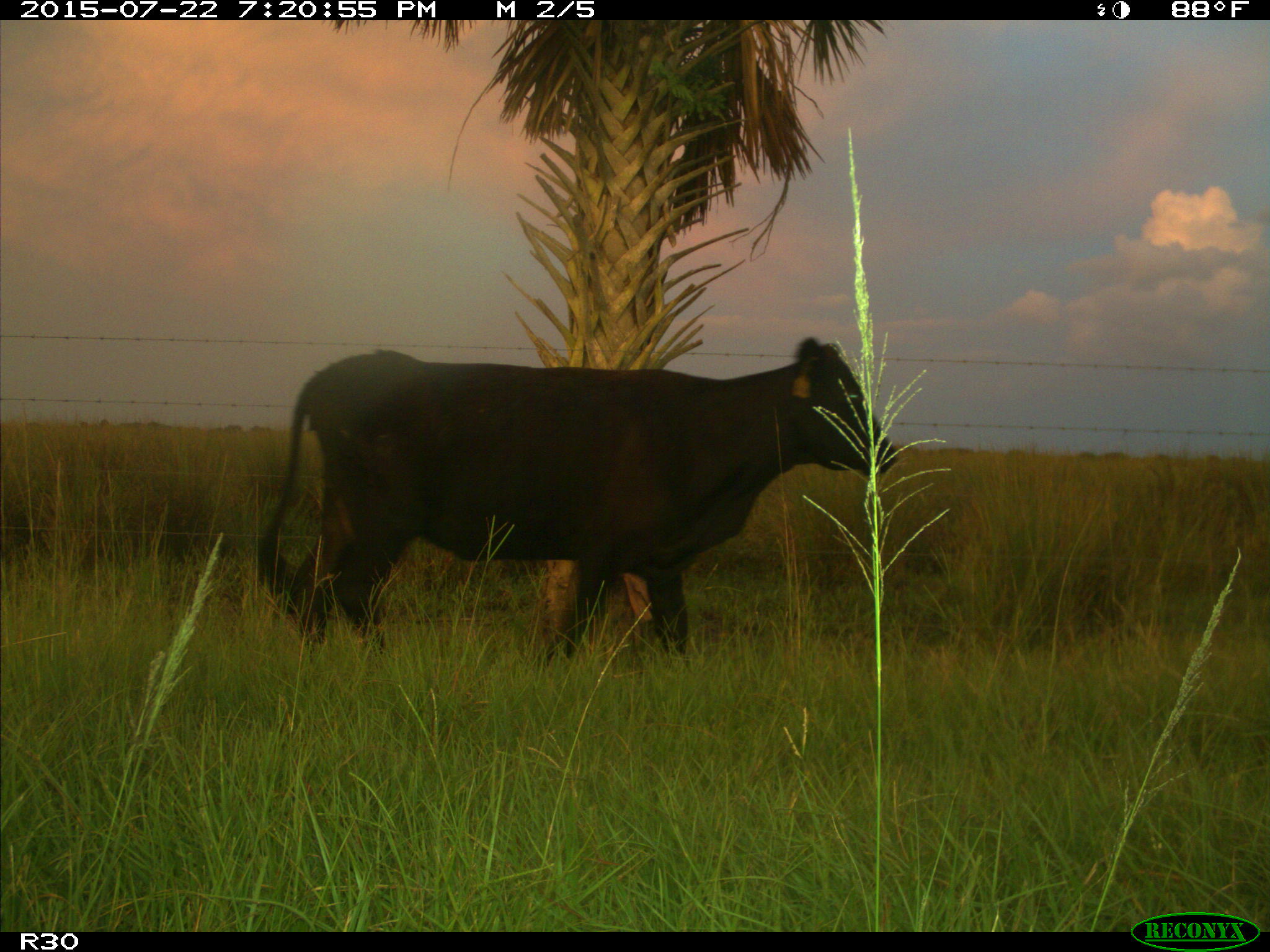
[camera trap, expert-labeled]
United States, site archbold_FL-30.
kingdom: Animalia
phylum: Chordata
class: Mammalia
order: Artiodactyla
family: Bovidae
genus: Bos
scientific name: Bos taurus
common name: domestic cow